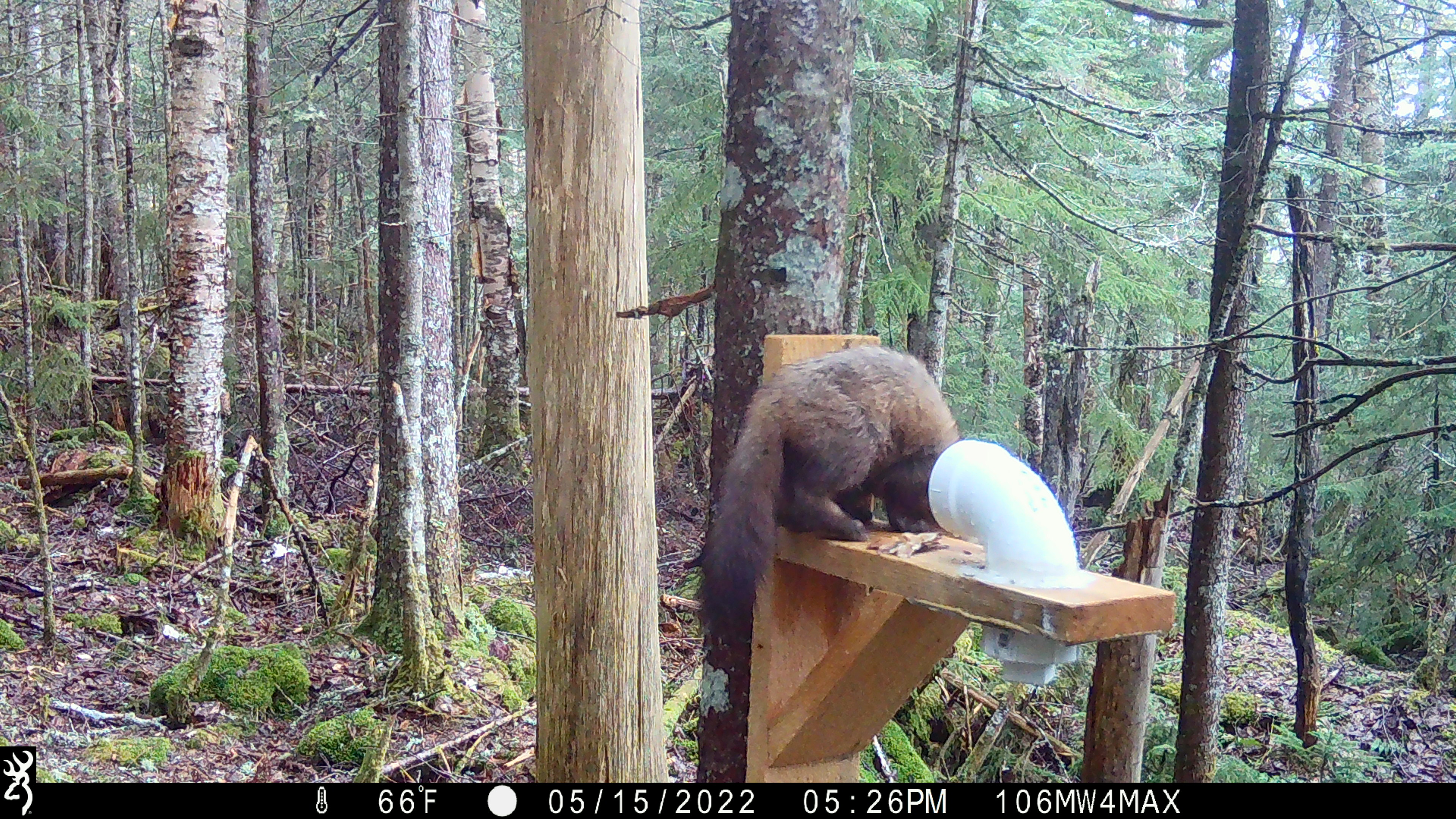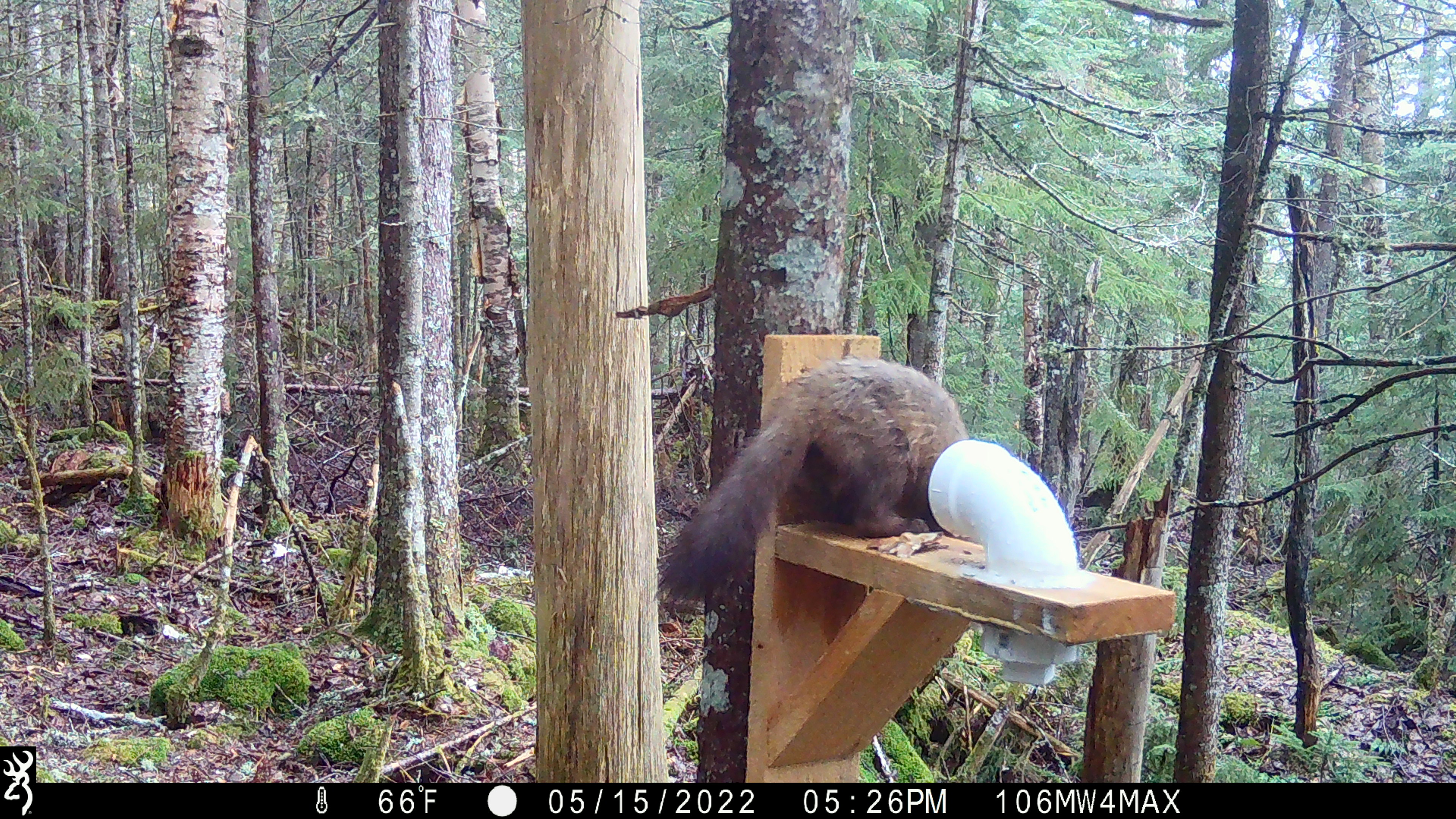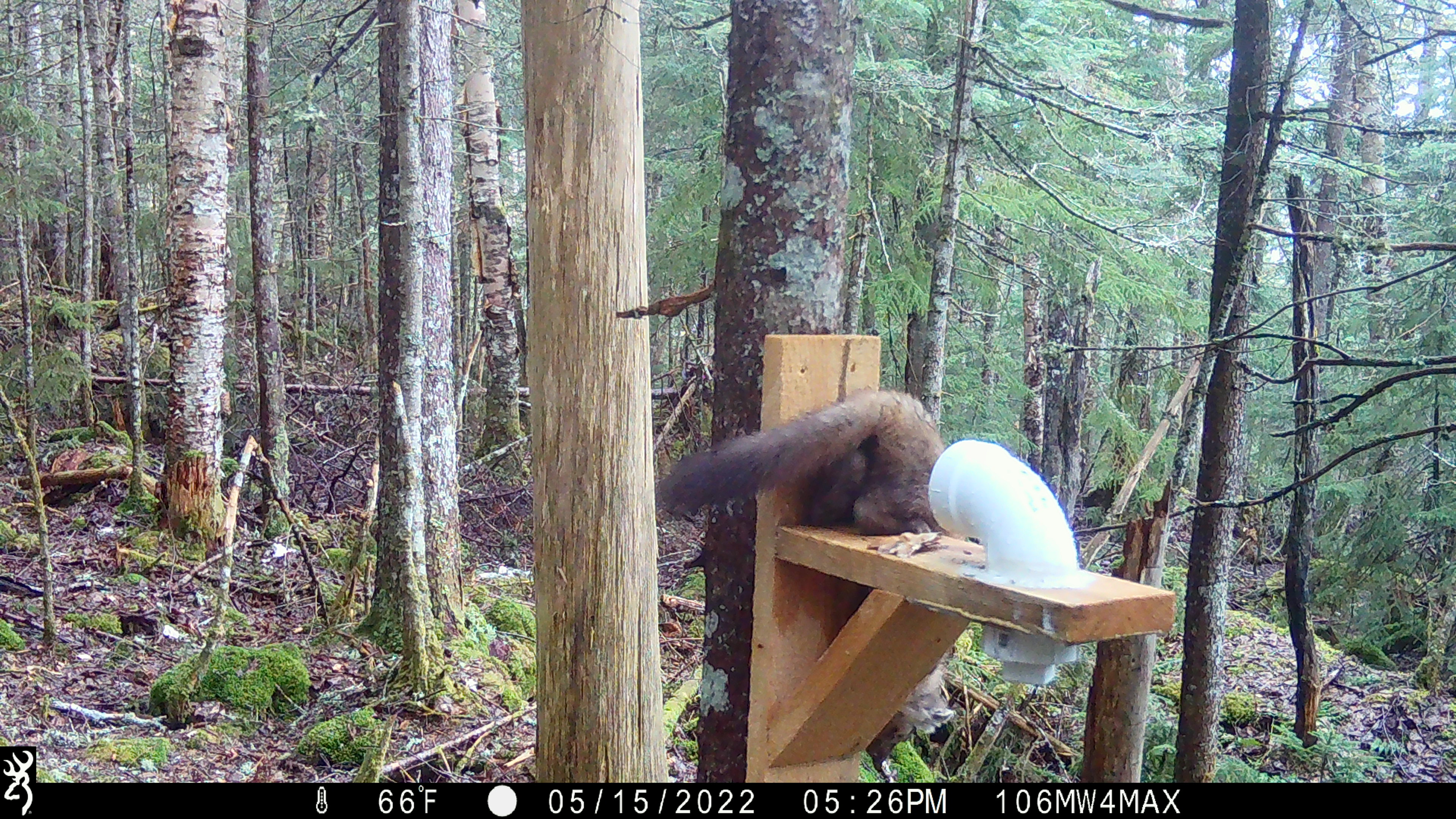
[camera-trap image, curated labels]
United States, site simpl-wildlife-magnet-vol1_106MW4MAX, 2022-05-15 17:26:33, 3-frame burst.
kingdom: Animalia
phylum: Chordata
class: Mammalia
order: Carnivora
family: Mustelidae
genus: Martes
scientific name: Martes americana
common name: american marten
American marten (Martes americana).